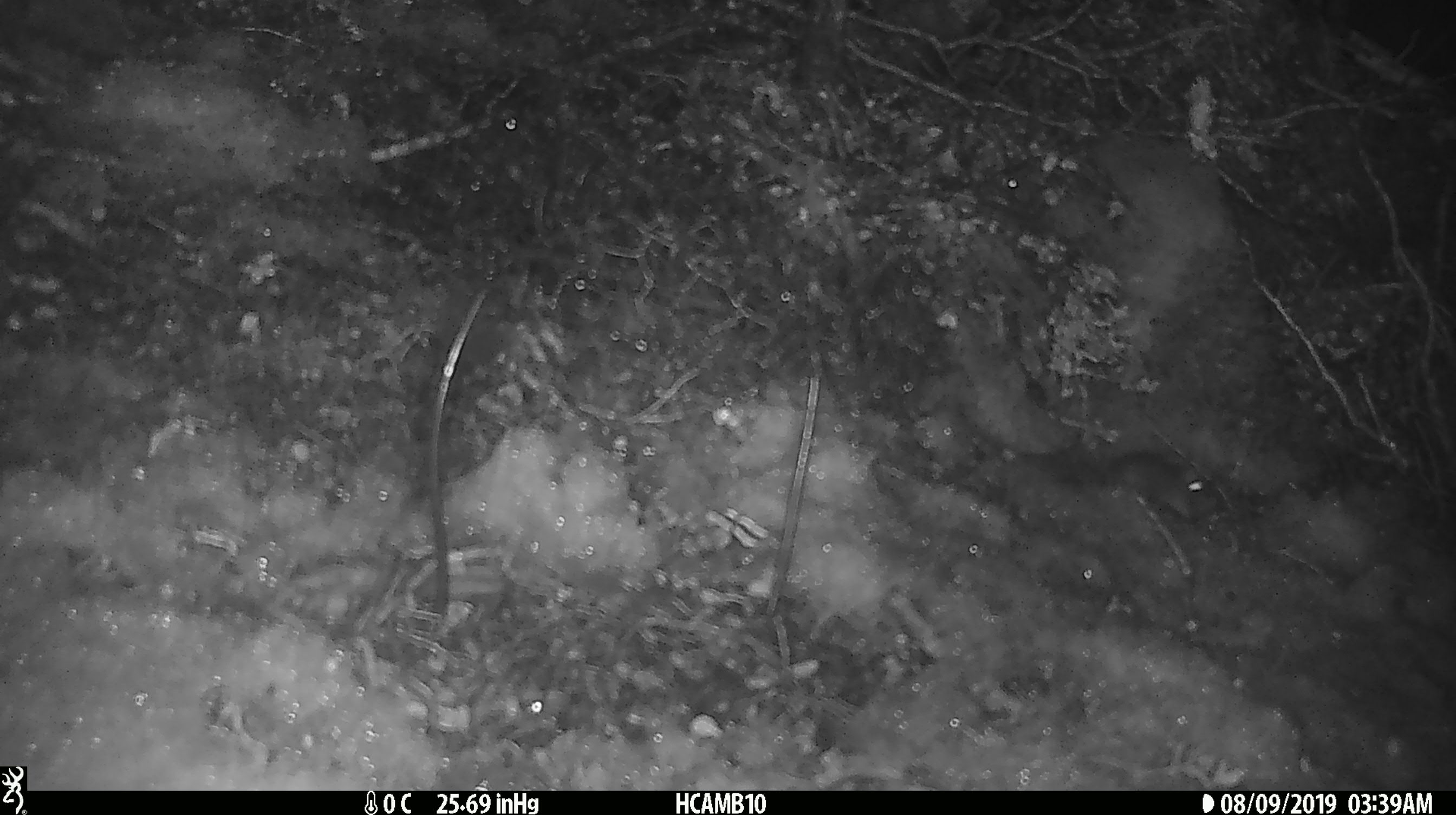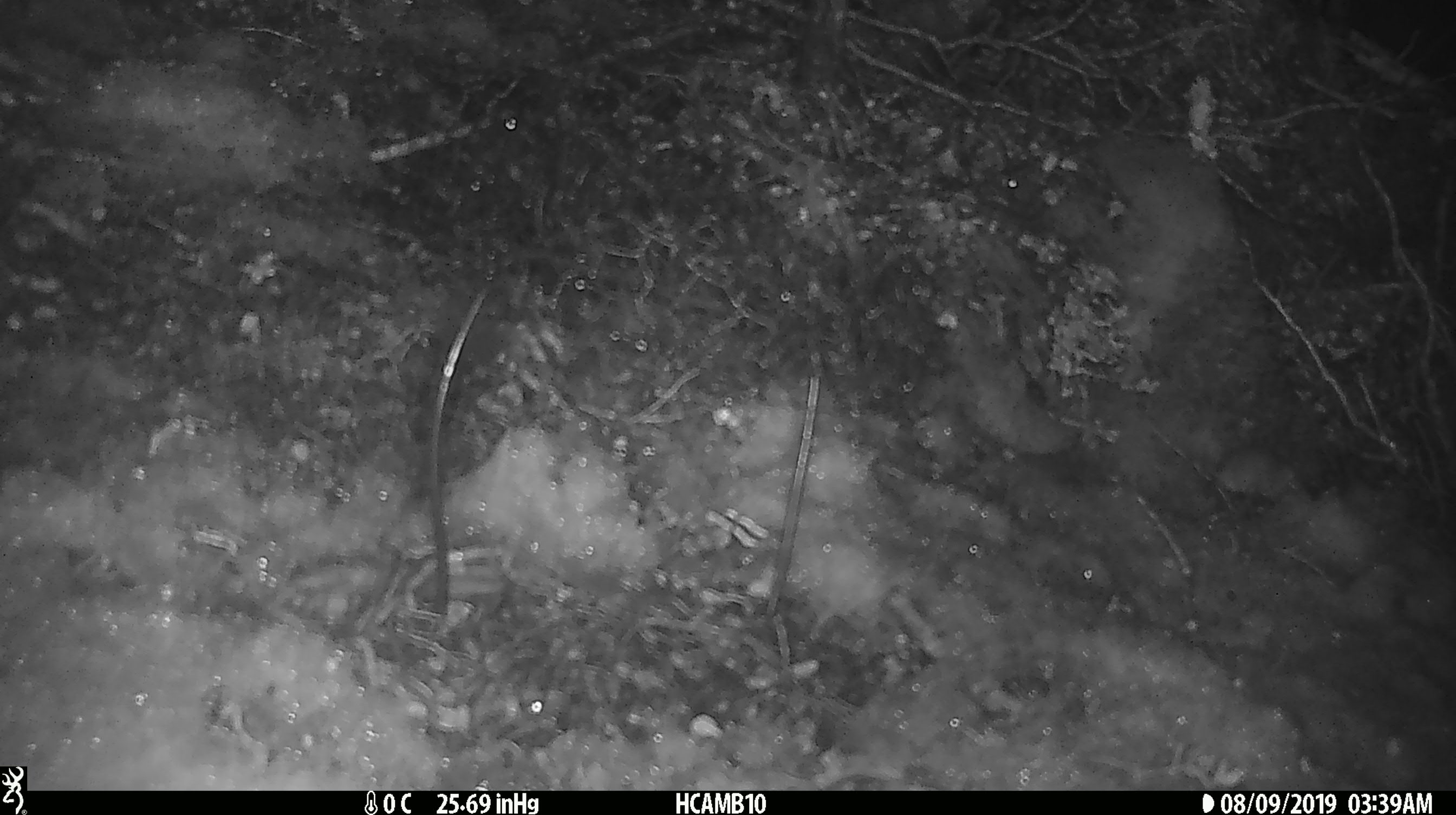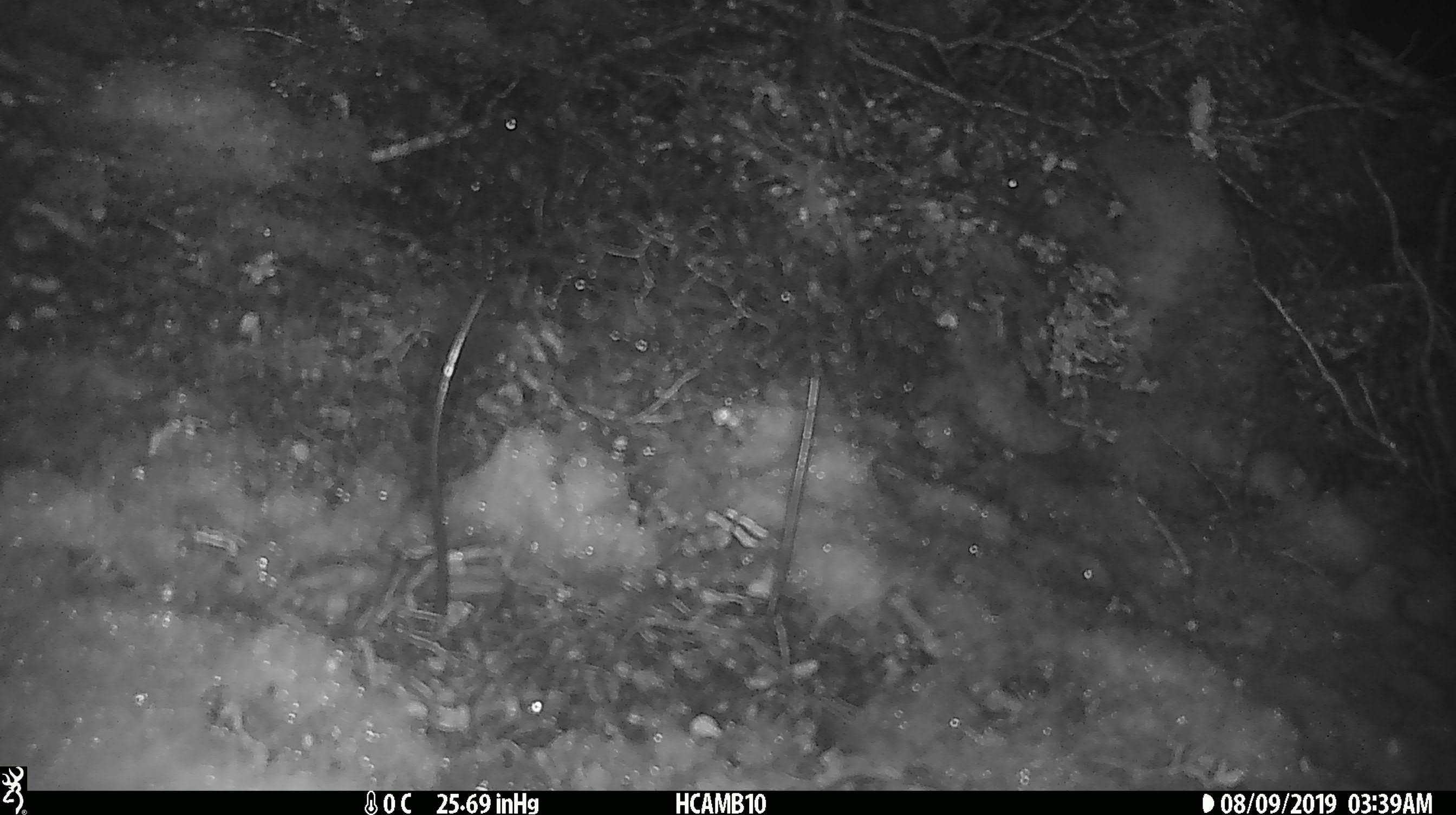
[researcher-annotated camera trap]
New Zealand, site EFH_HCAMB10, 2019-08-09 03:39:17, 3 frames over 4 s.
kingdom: Animalia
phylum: Chordata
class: Mammalia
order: Rodentia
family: Muridae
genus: Mus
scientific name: Mus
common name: mouse